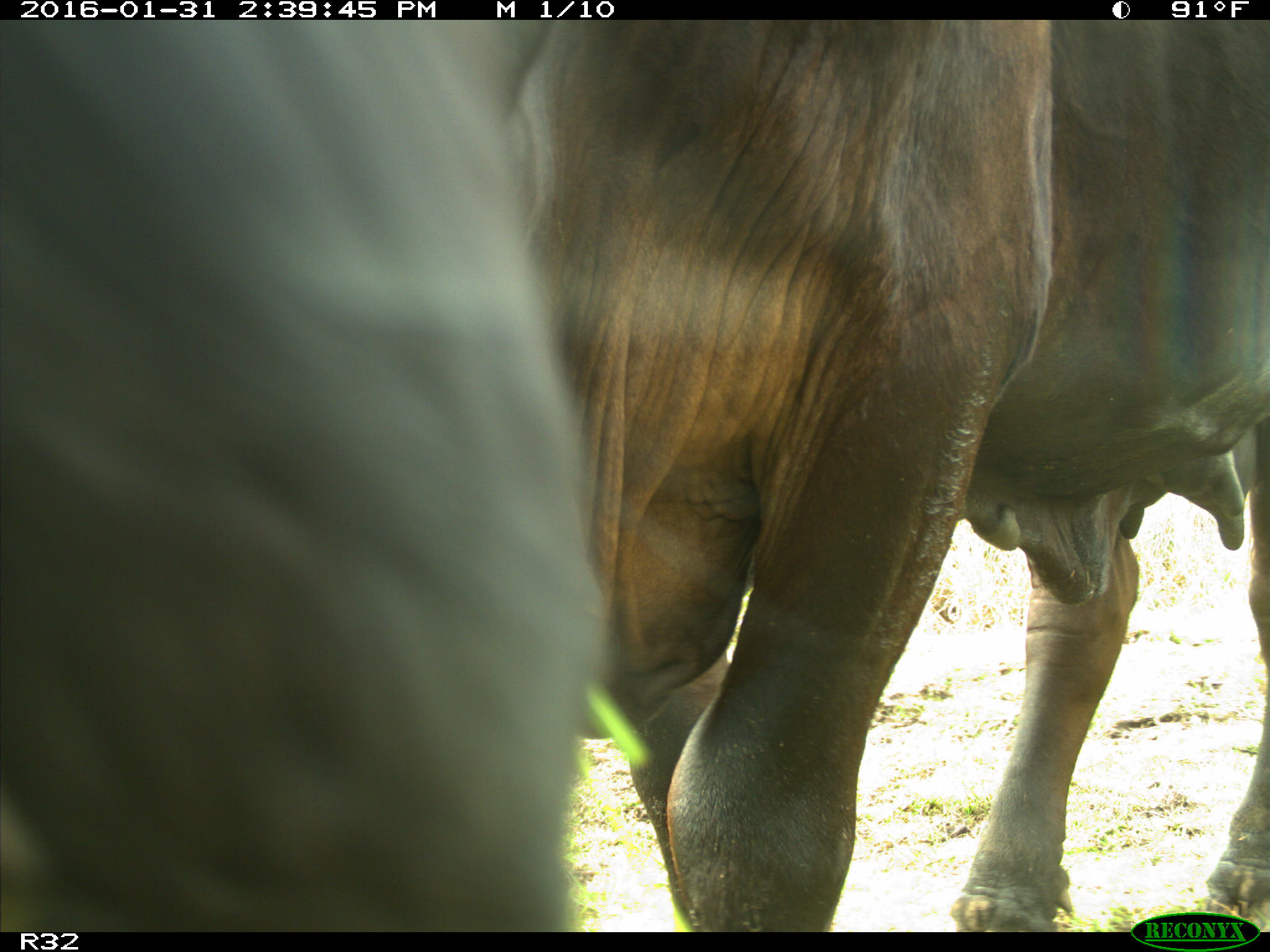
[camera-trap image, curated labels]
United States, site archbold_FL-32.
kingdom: Animalia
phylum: Chordata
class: Mammalia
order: Artiodactyla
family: Bovidae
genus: Bos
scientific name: Bos taurus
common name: domestic cow